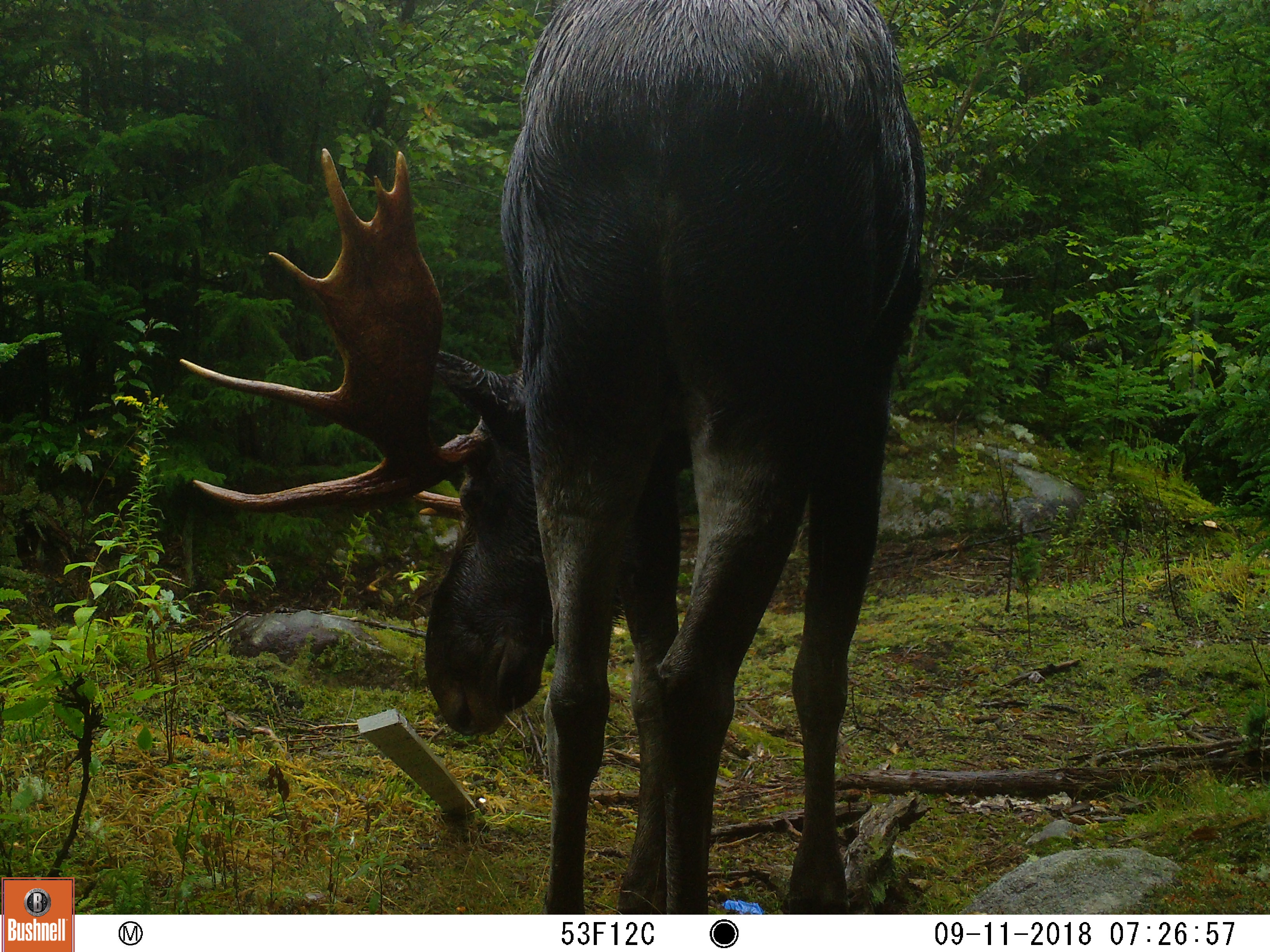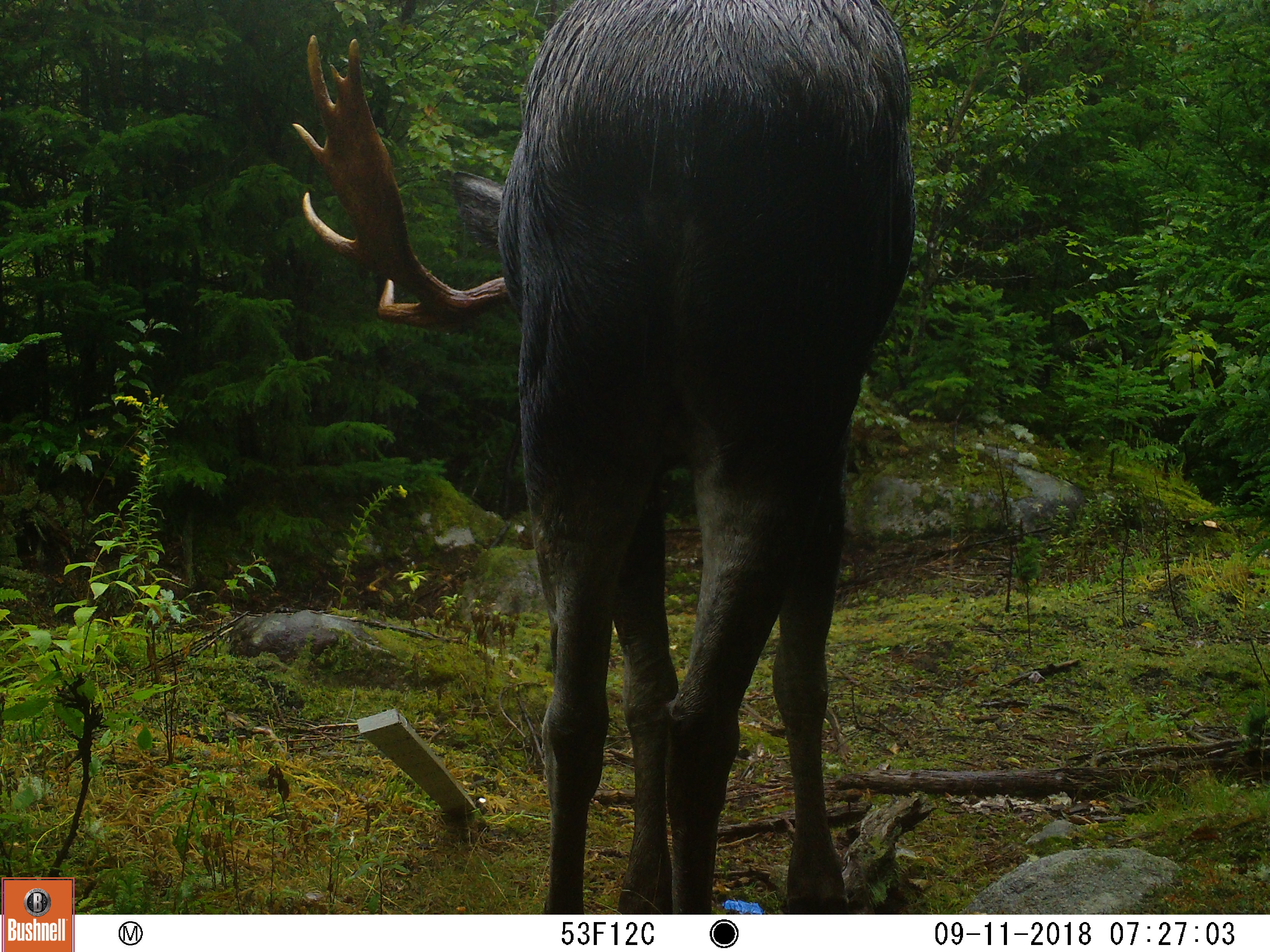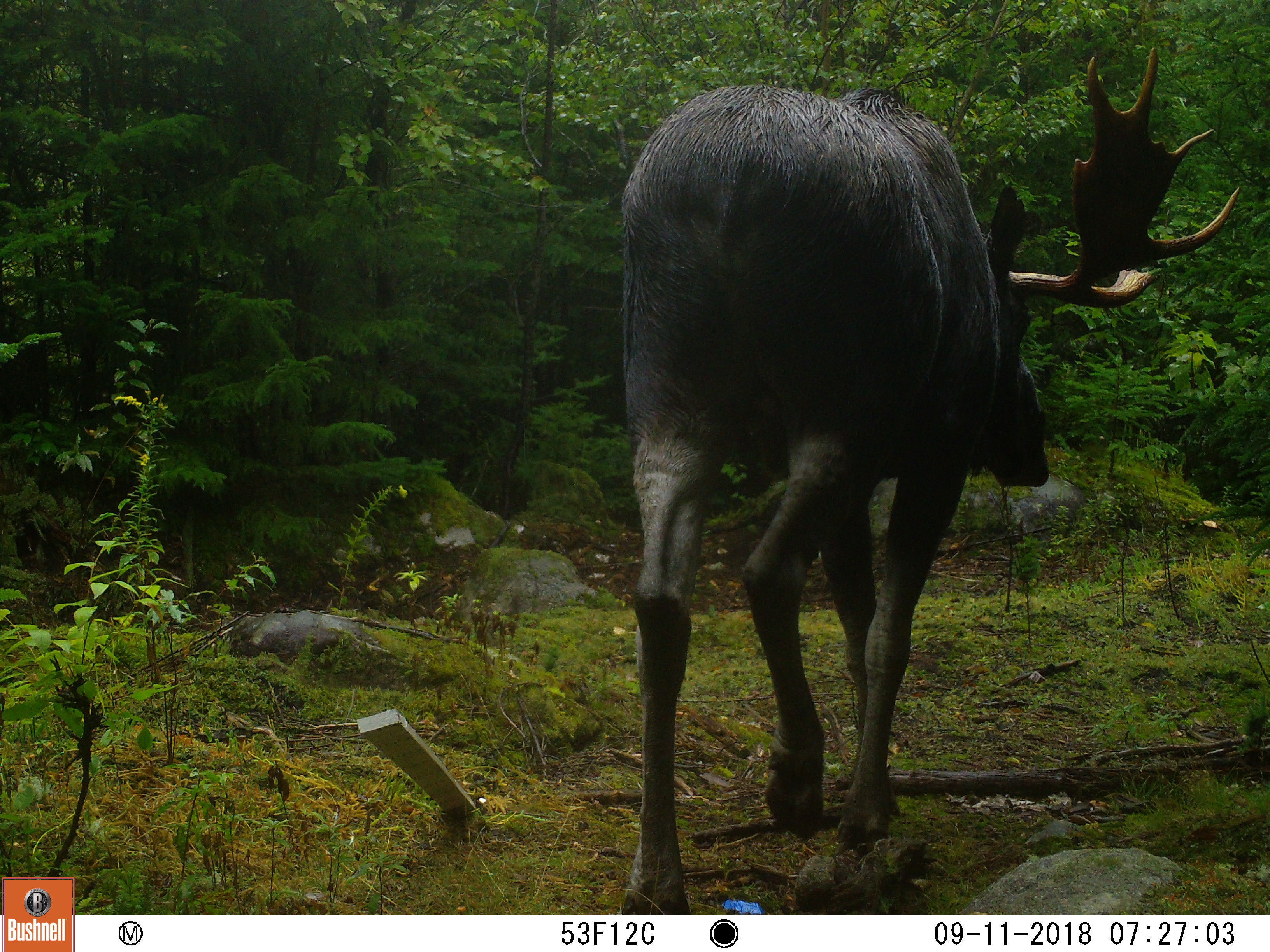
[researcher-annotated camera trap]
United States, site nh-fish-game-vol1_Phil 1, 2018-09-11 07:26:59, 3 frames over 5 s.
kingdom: Animalia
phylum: Chordata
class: Mammalia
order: Artiodactyla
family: Cervidae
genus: Alces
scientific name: Alces alces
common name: moose